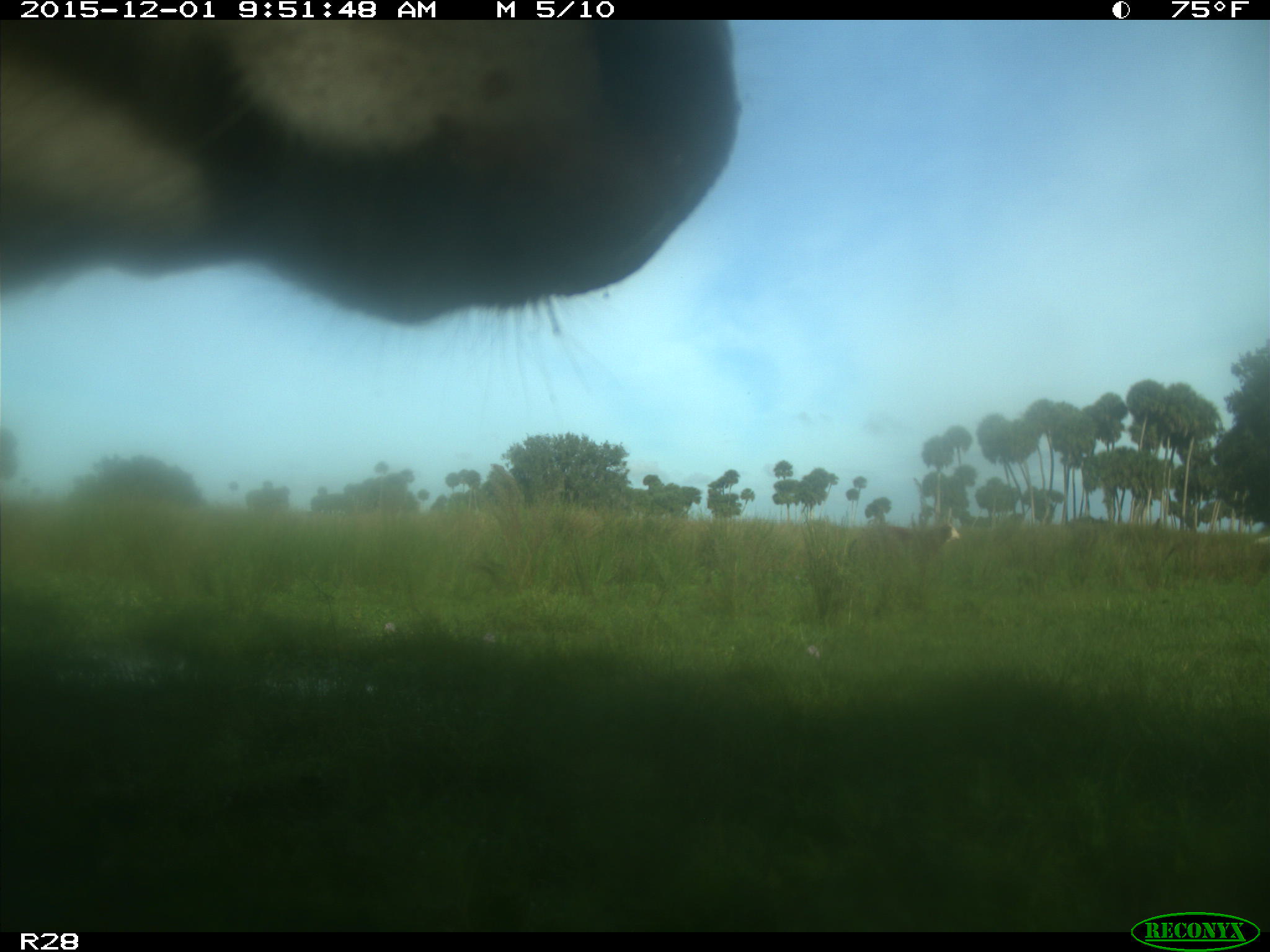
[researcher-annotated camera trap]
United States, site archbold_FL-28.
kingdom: Animalia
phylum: Chordata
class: Mammalia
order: Artiodactyla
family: Bovidae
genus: Bos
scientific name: Bos taurus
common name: domestic cow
Bos taurus (domestic cow).